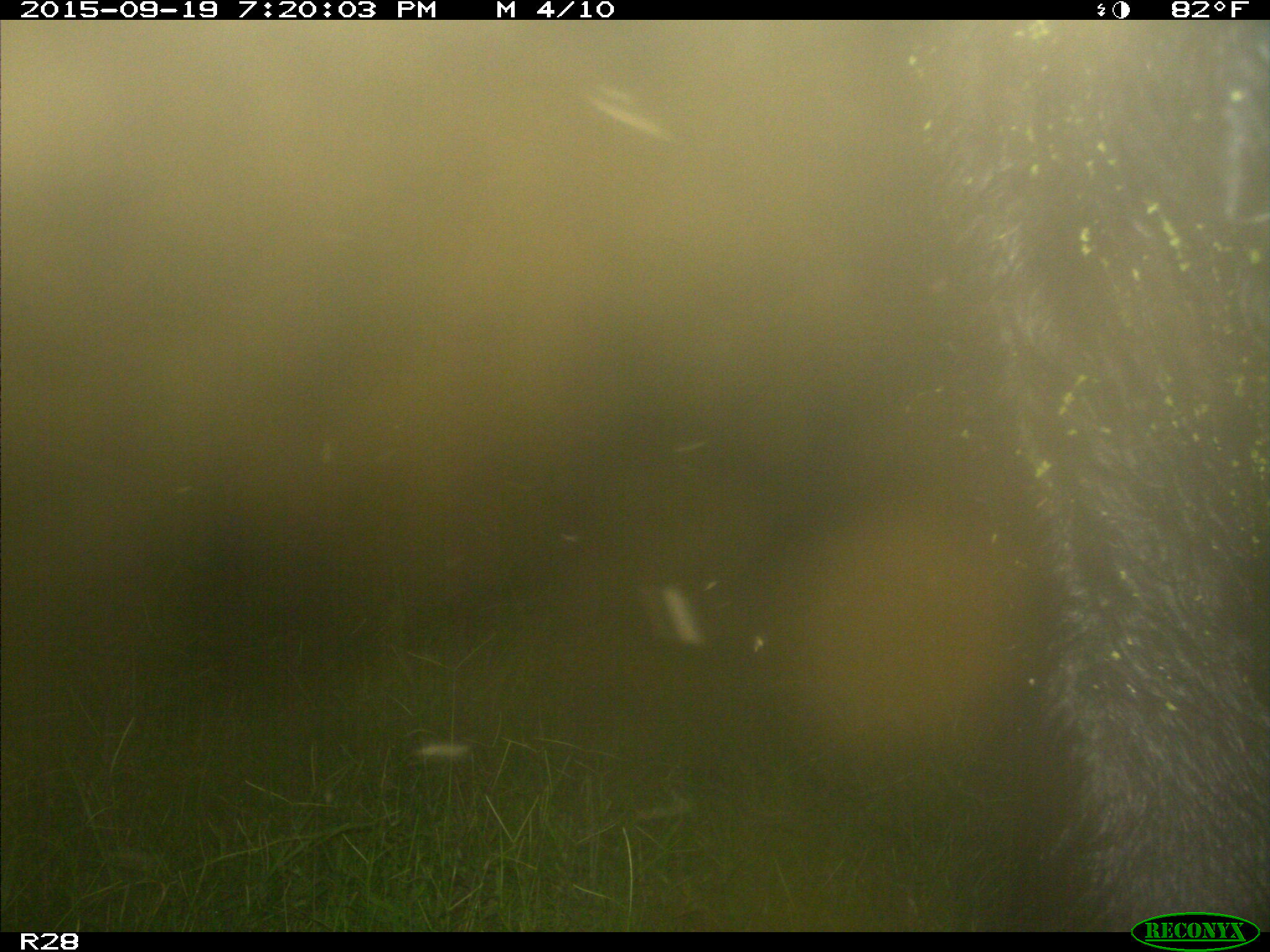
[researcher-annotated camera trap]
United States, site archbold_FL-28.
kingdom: Animalia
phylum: Chordata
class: Mammalia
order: Artiodactyla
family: Bovidae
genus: Bos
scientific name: Bos taurus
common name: domestic cow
Bos taurus (domestic cow).